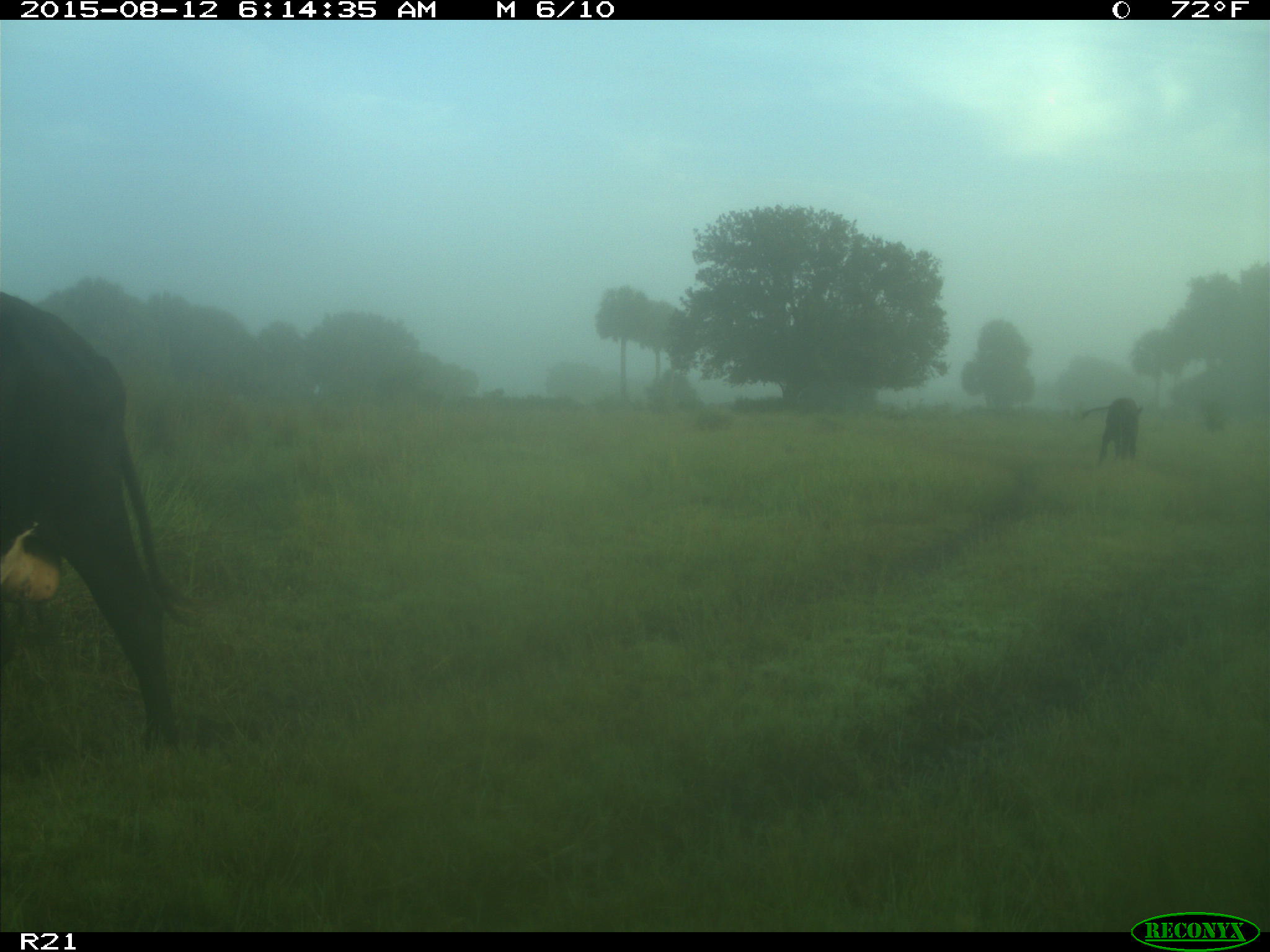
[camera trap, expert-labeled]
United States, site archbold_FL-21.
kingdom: Animalia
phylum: Chordata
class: Mammalia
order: Artiodactyla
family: Bovidae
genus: Bos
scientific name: Bos taurus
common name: domestic cow